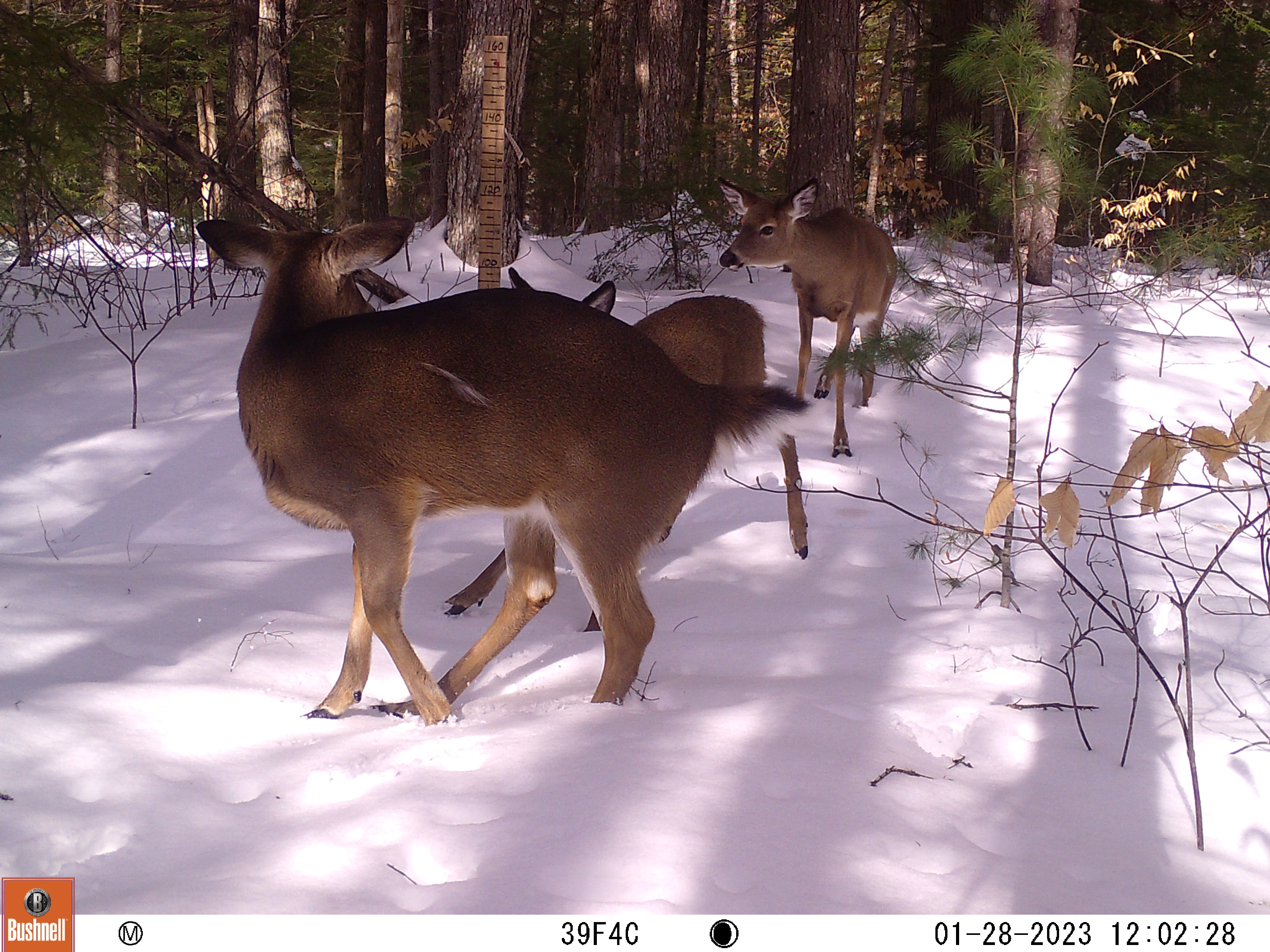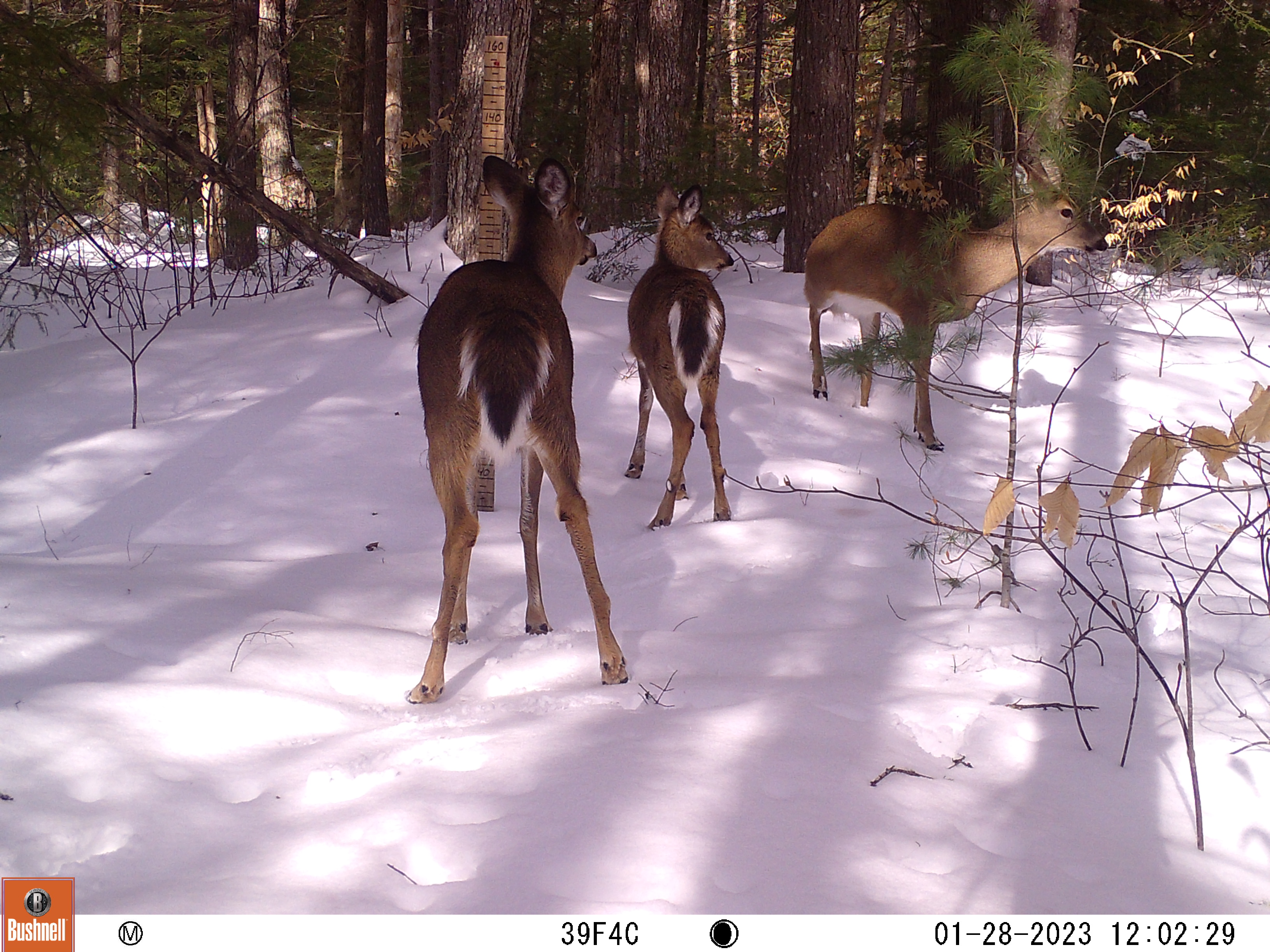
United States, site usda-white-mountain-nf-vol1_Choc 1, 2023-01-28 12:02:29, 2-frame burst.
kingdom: Animalia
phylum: Chordata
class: Mammalia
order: Artiodactyla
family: Cervidae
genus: Odocoileus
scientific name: Odocoileus virginianus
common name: white-tailed deer